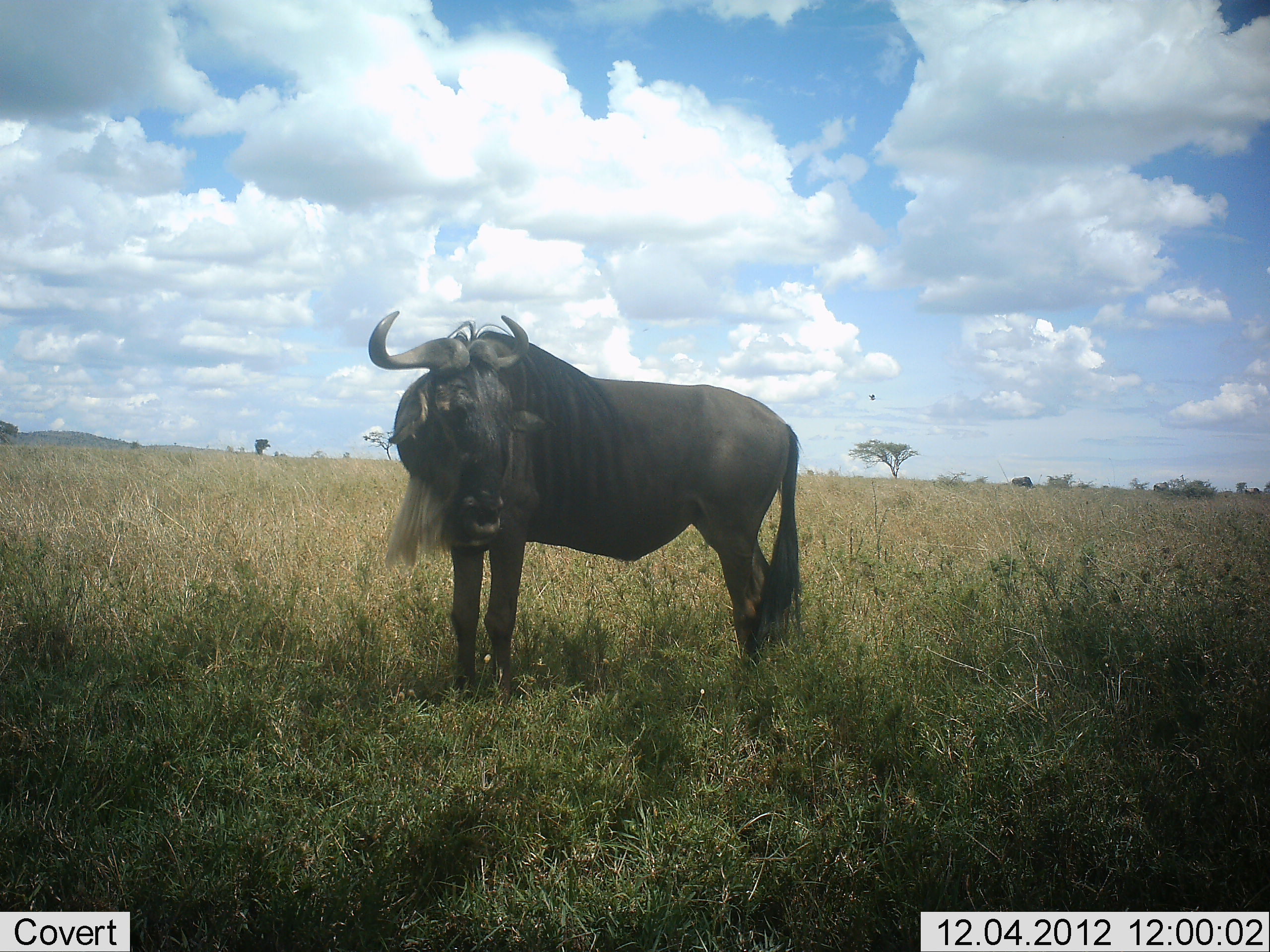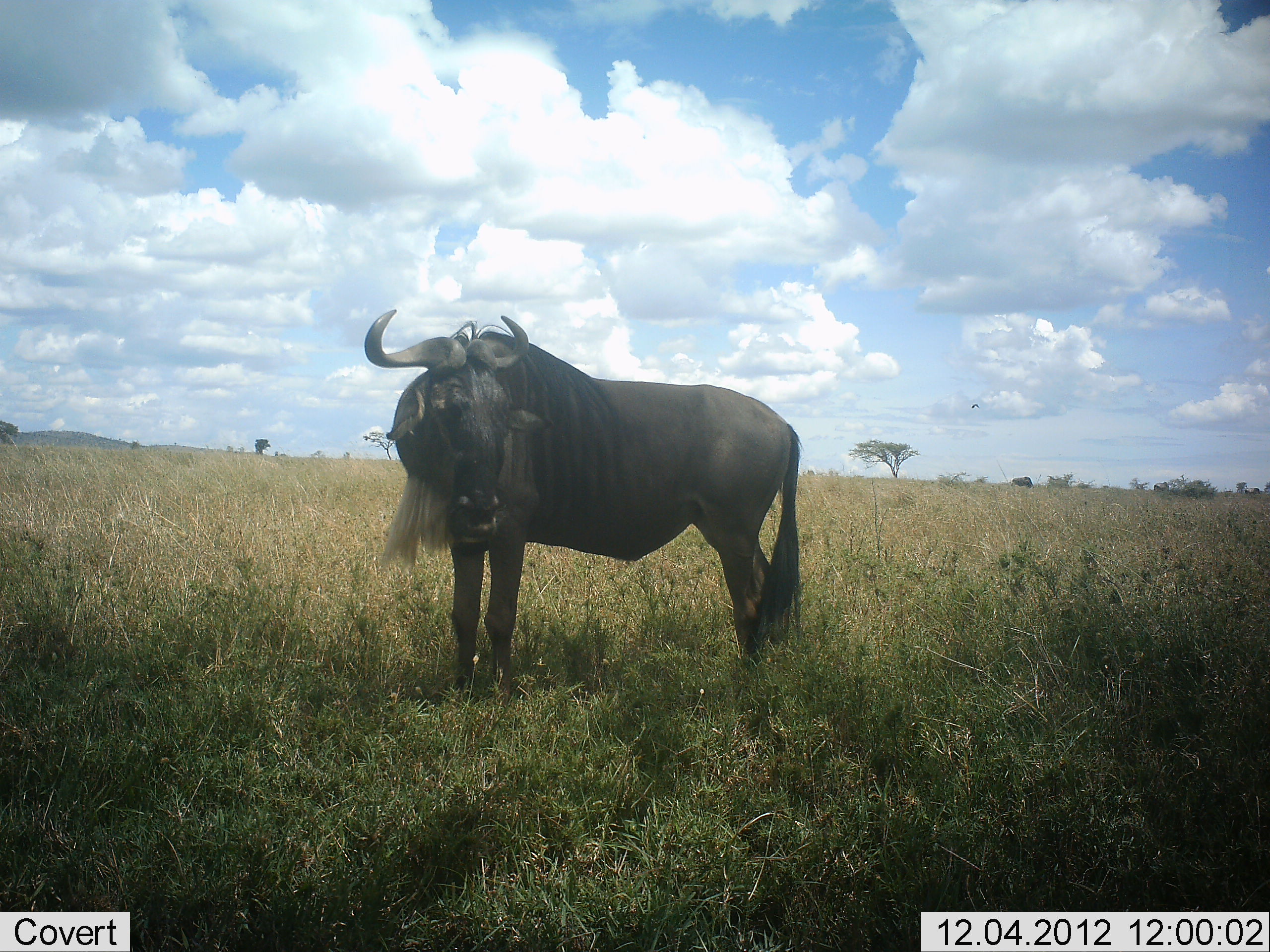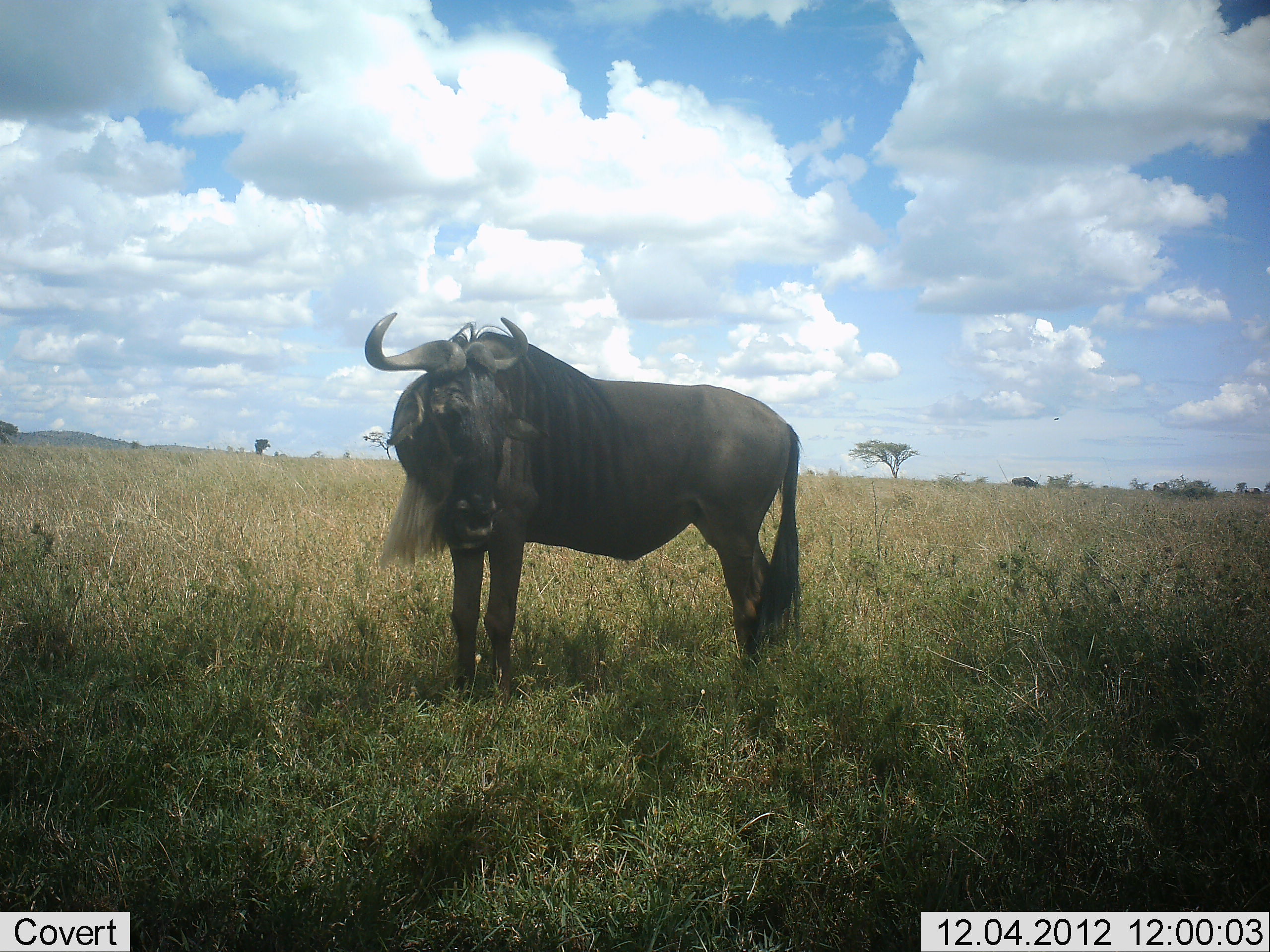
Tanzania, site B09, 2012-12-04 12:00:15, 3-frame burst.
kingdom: Animalia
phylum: Chordata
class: Mammalia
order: Artiodactyla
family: Bovidae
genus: Connochaetes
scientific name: Connochaetes taurinus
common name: blue wildebeest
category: wildebeest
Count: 1.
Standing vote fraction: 100%.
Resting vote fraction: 0%.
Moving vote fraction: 0%.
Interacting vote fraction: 0%.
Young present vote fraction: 0%.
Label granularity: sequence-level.